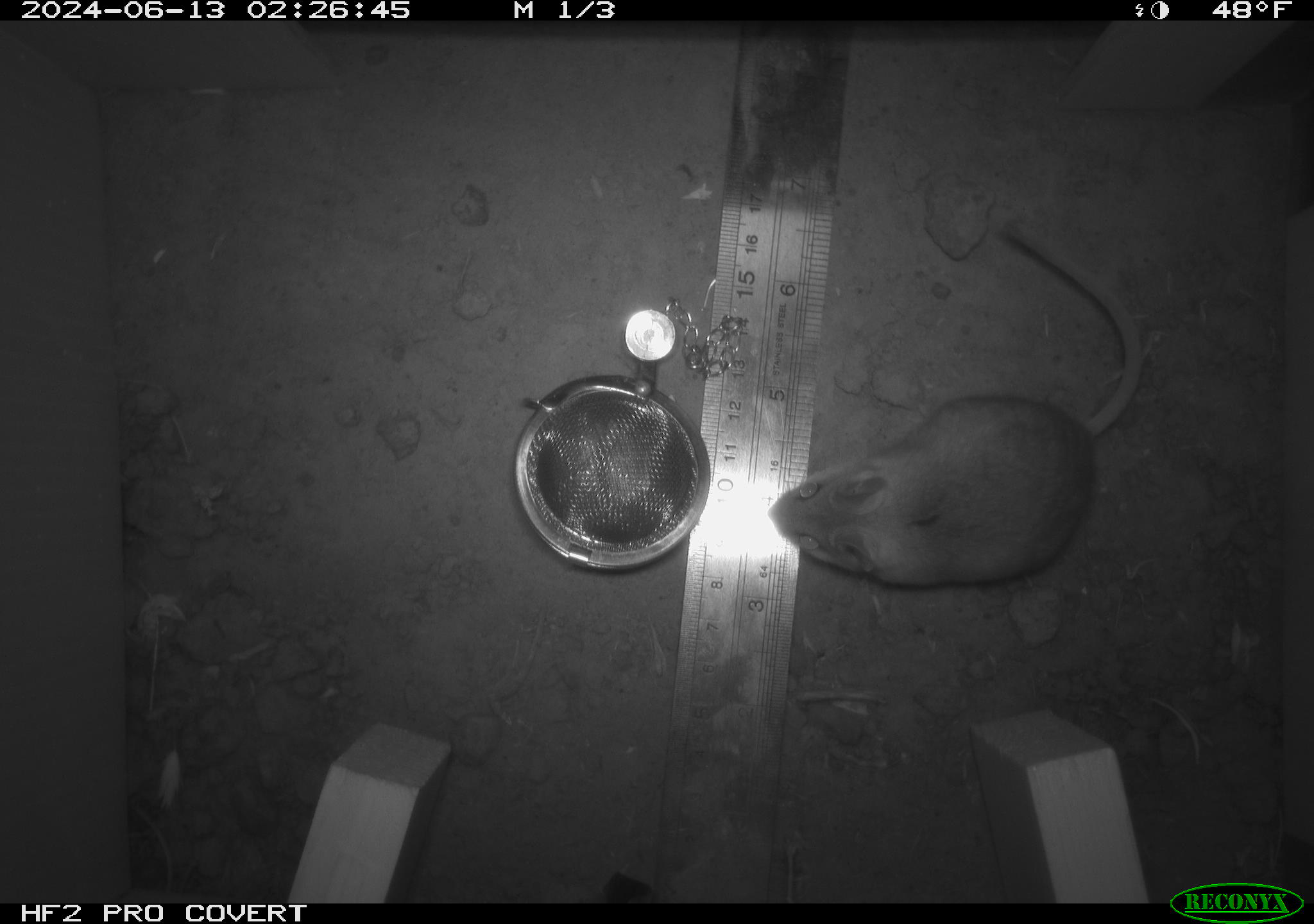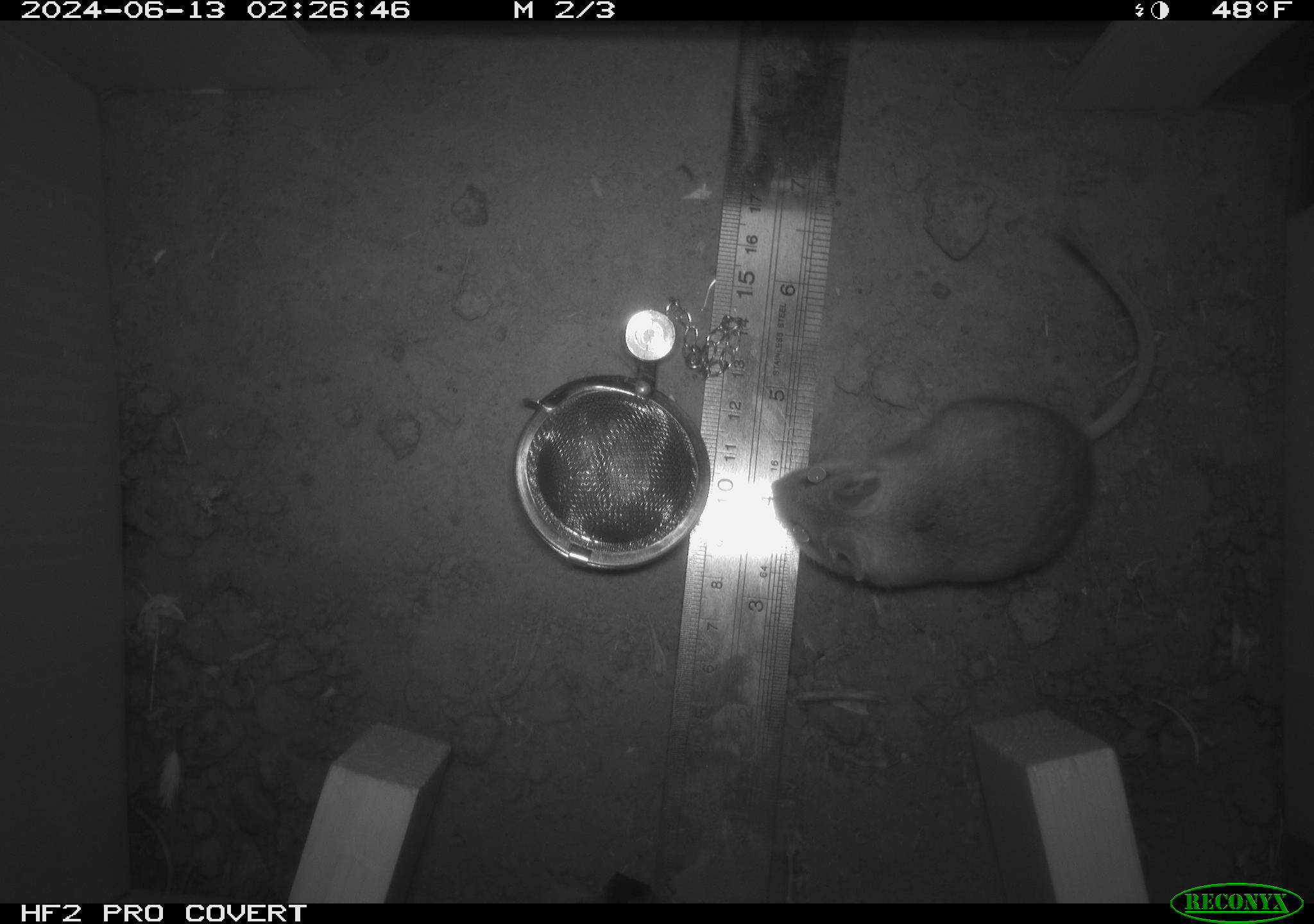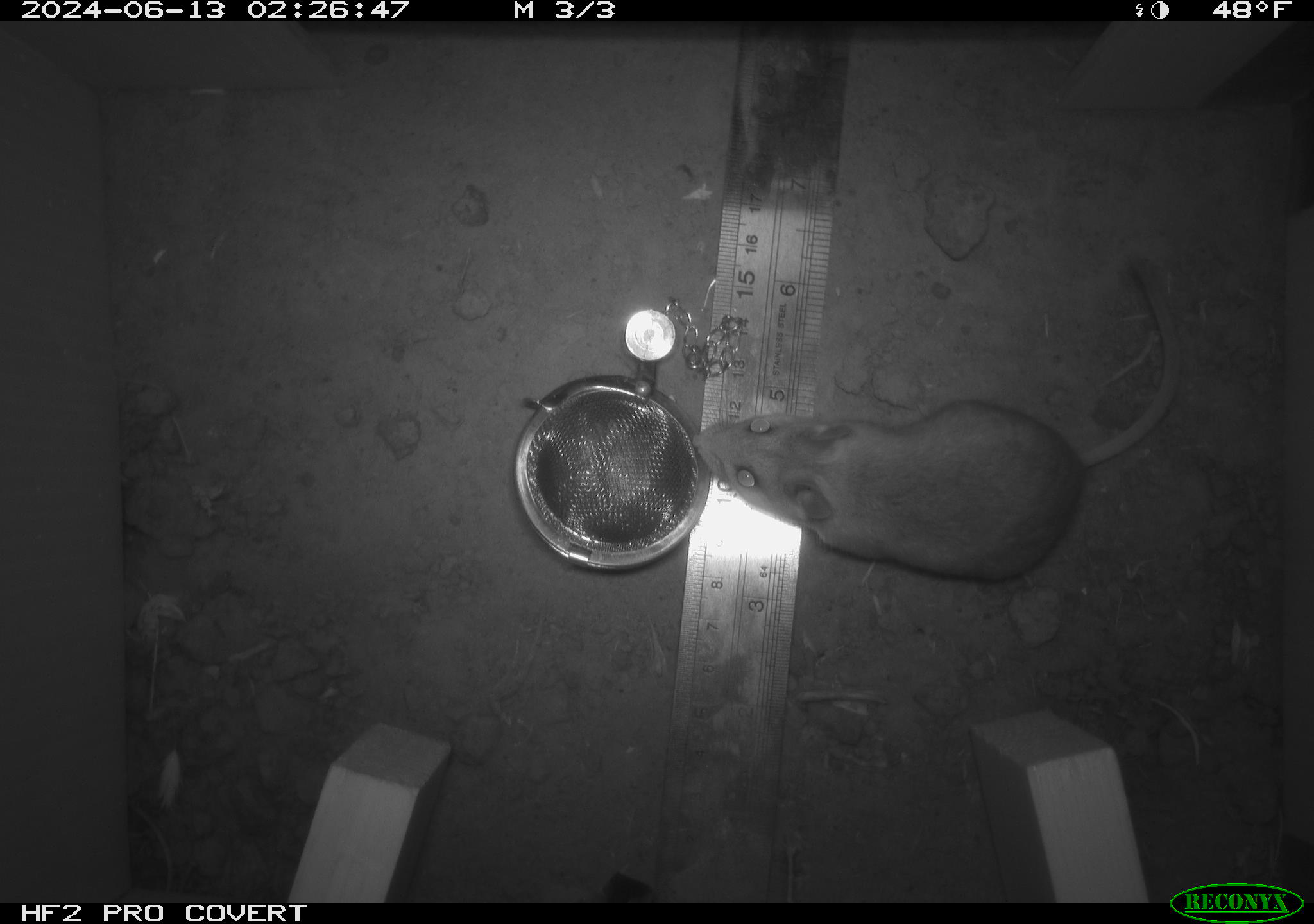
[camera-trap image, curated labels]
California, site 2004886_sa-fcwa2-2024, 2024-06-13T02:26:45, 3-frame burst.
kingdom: Animalia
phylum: Chordata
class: Mammalia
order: Rodentia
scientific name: Rodentia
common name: mouse species